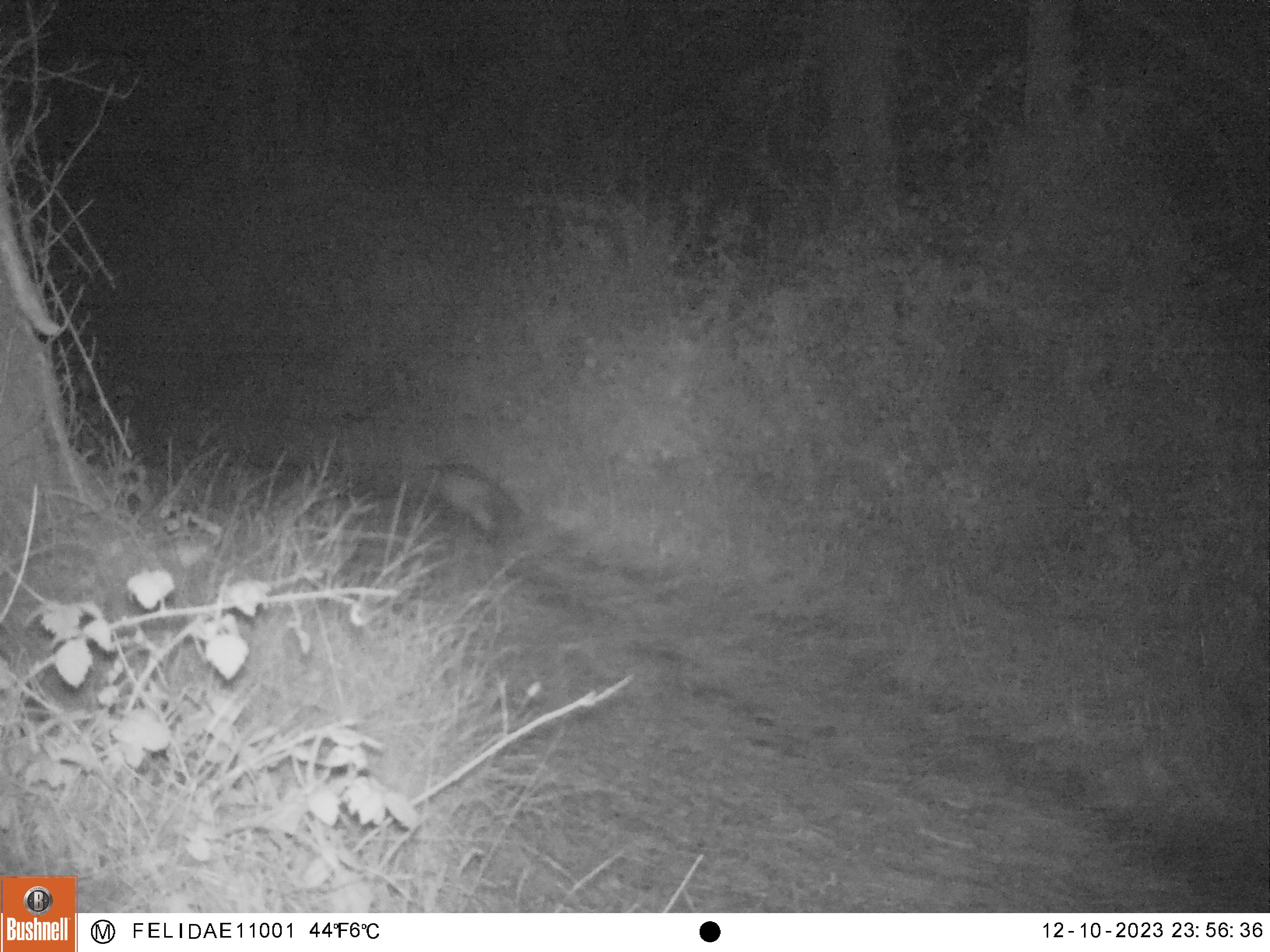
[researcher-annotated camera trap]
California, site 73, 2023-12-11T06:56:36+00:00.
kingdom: Animalia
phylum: Chordata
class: Mammalia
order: Carnivora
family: Canidae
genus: Urocyon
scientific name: Urocyon cinereoargenteus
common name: gray fox